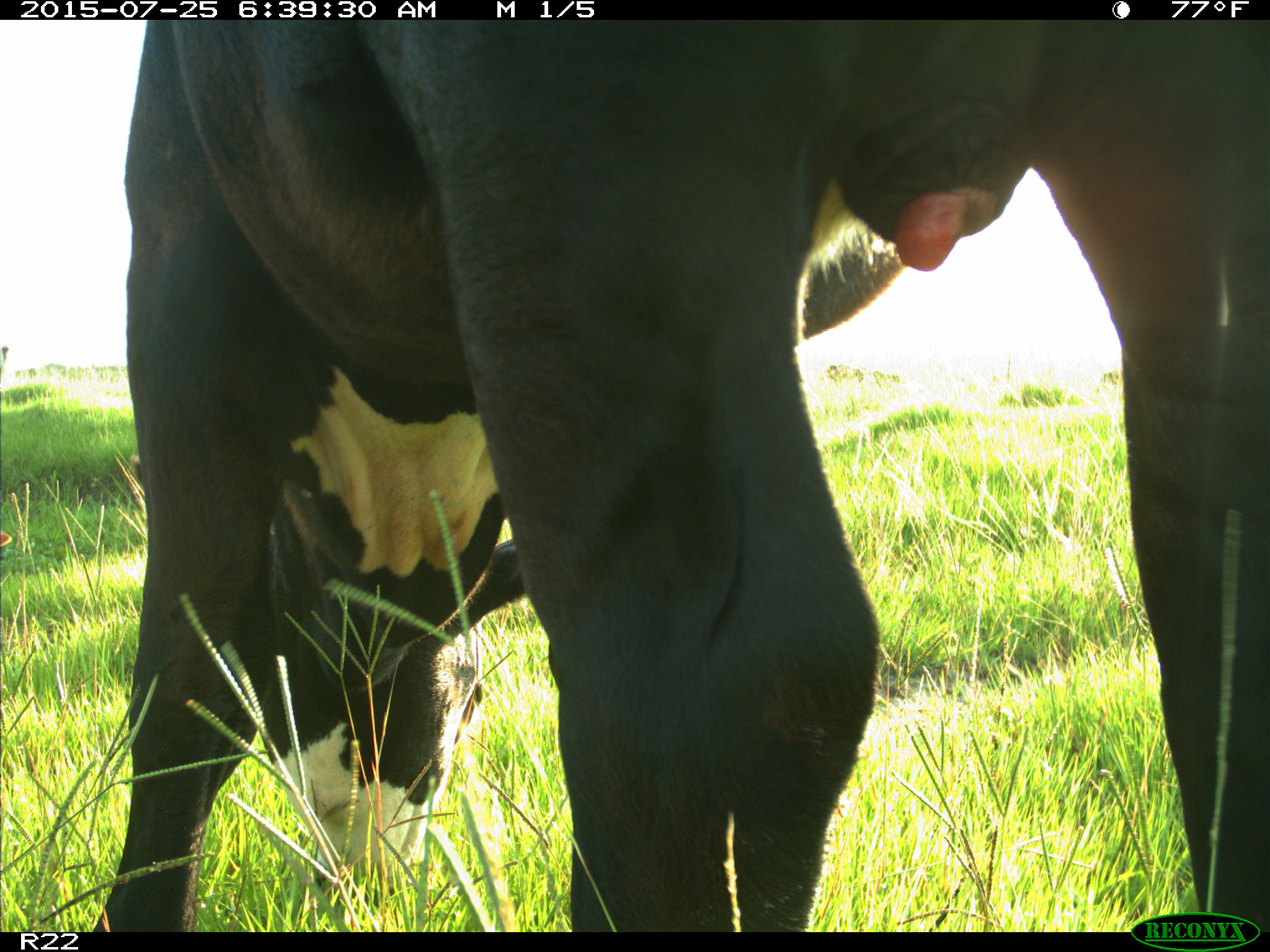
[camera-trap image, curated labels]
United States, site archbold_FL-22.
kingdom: Animalia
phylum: Chordata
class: Mammalia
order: Artiodactyla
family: Bovidae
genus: Bos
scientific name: Bos taurus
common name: domestic cow